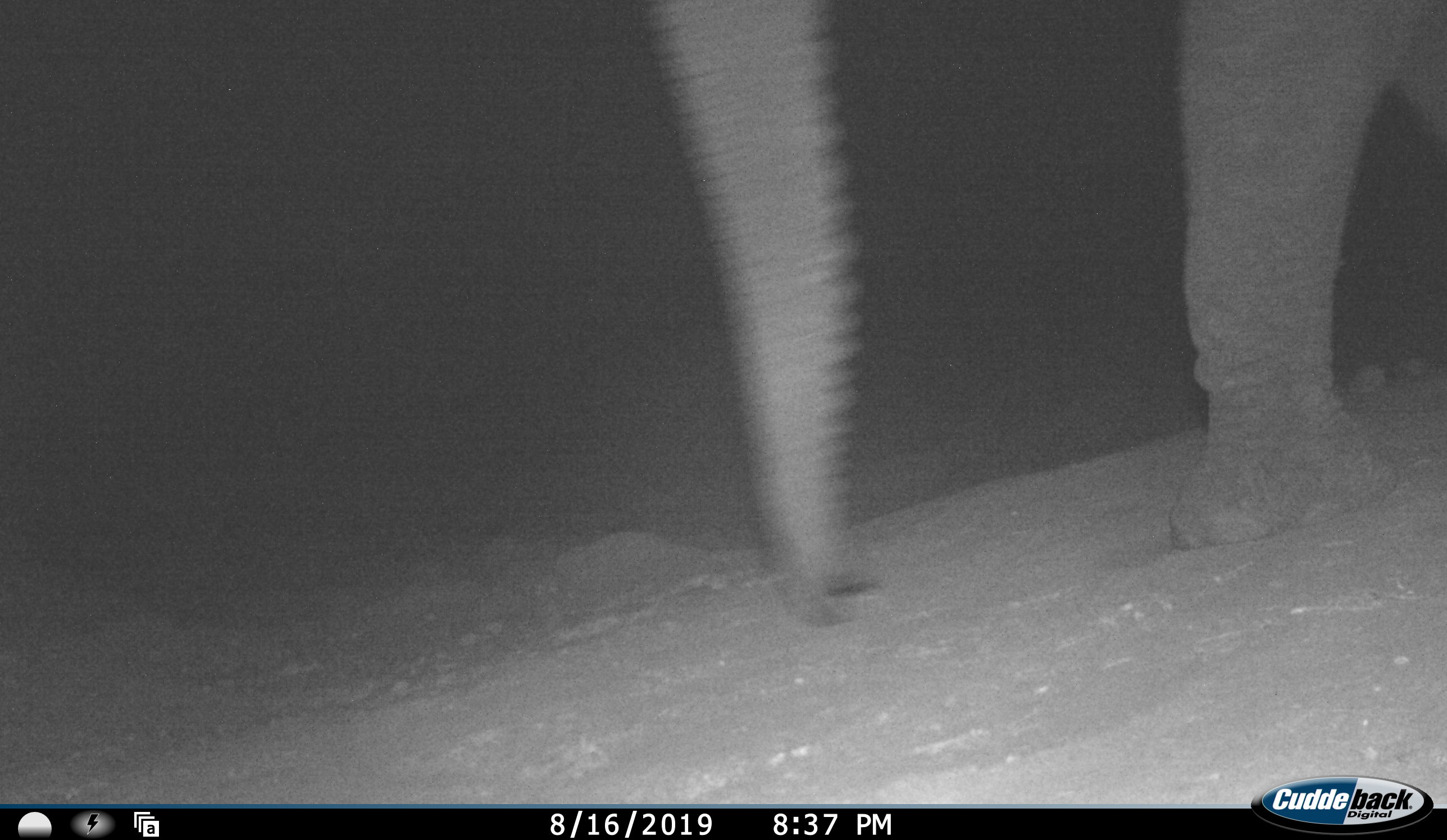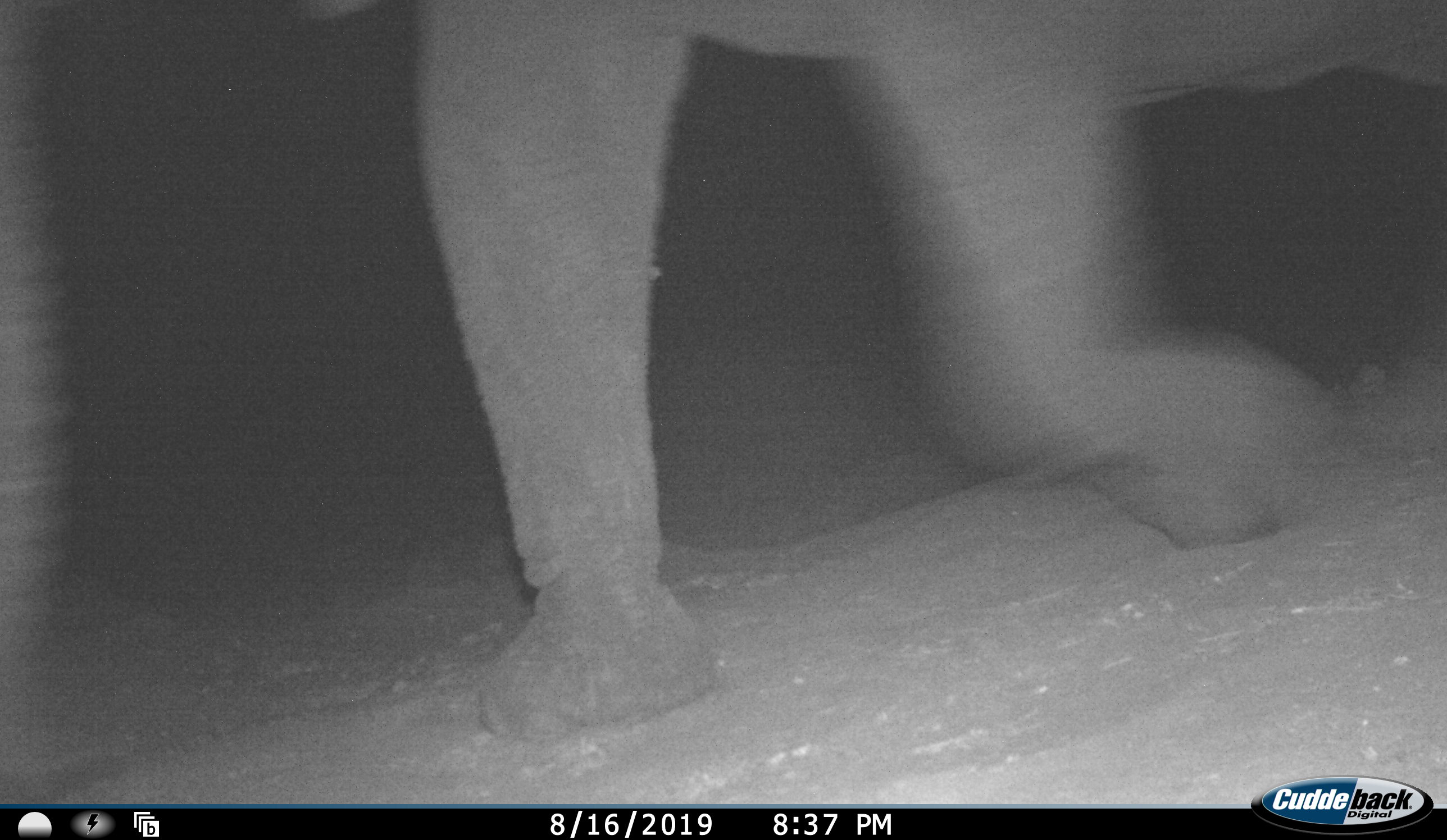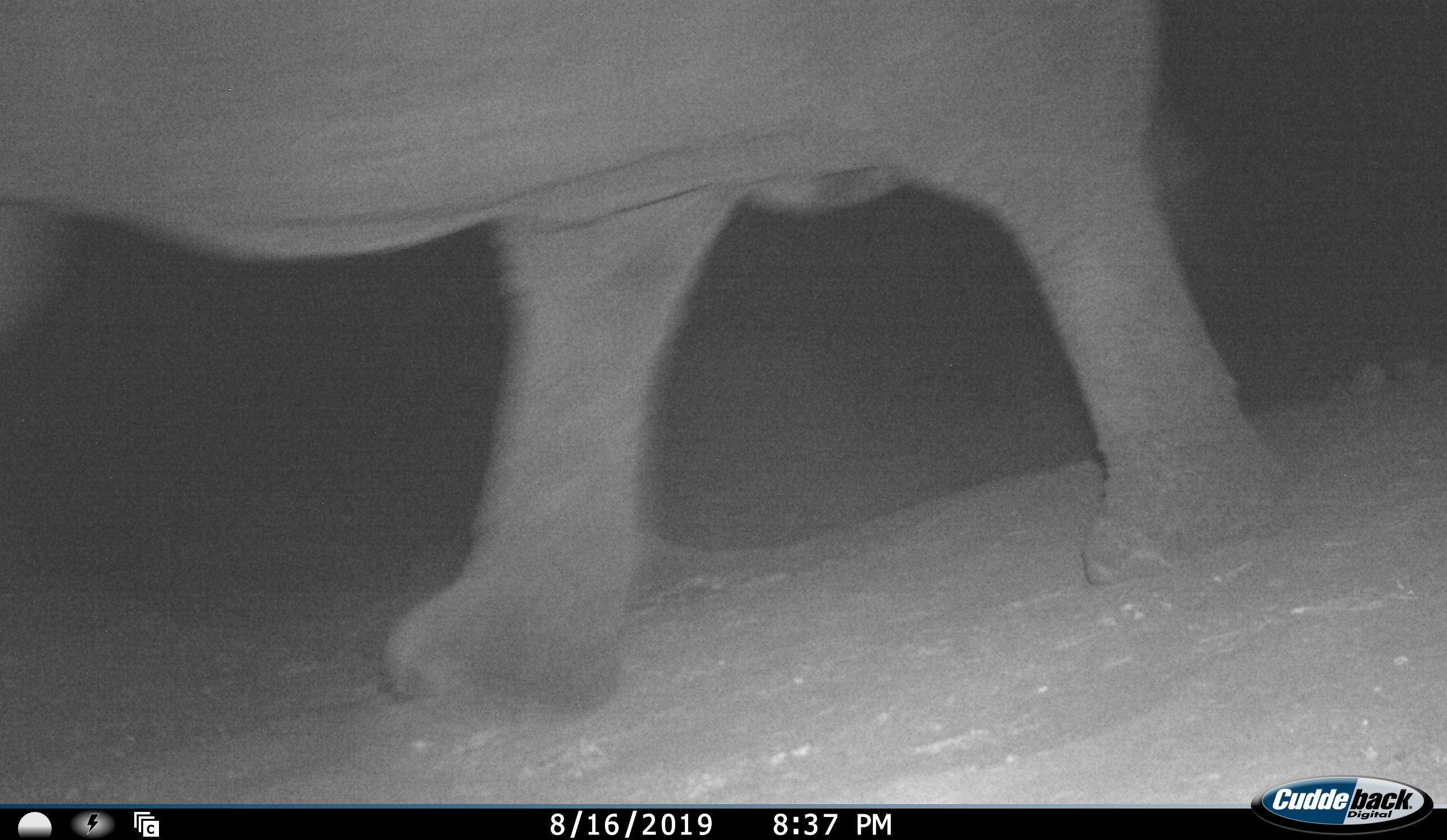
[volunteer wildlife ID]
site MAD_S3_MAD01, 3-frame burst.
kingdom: Animalia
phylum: Chordata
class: Mammalia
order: Proboscidea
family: Elephantidae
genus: Loxodonta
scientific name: Loxodonta africana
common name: african bush elephant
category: elephant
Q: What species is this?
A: Elephant (african bush elephant) (Loxodonta africana).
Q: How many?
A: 1.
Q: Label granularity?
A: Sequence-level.